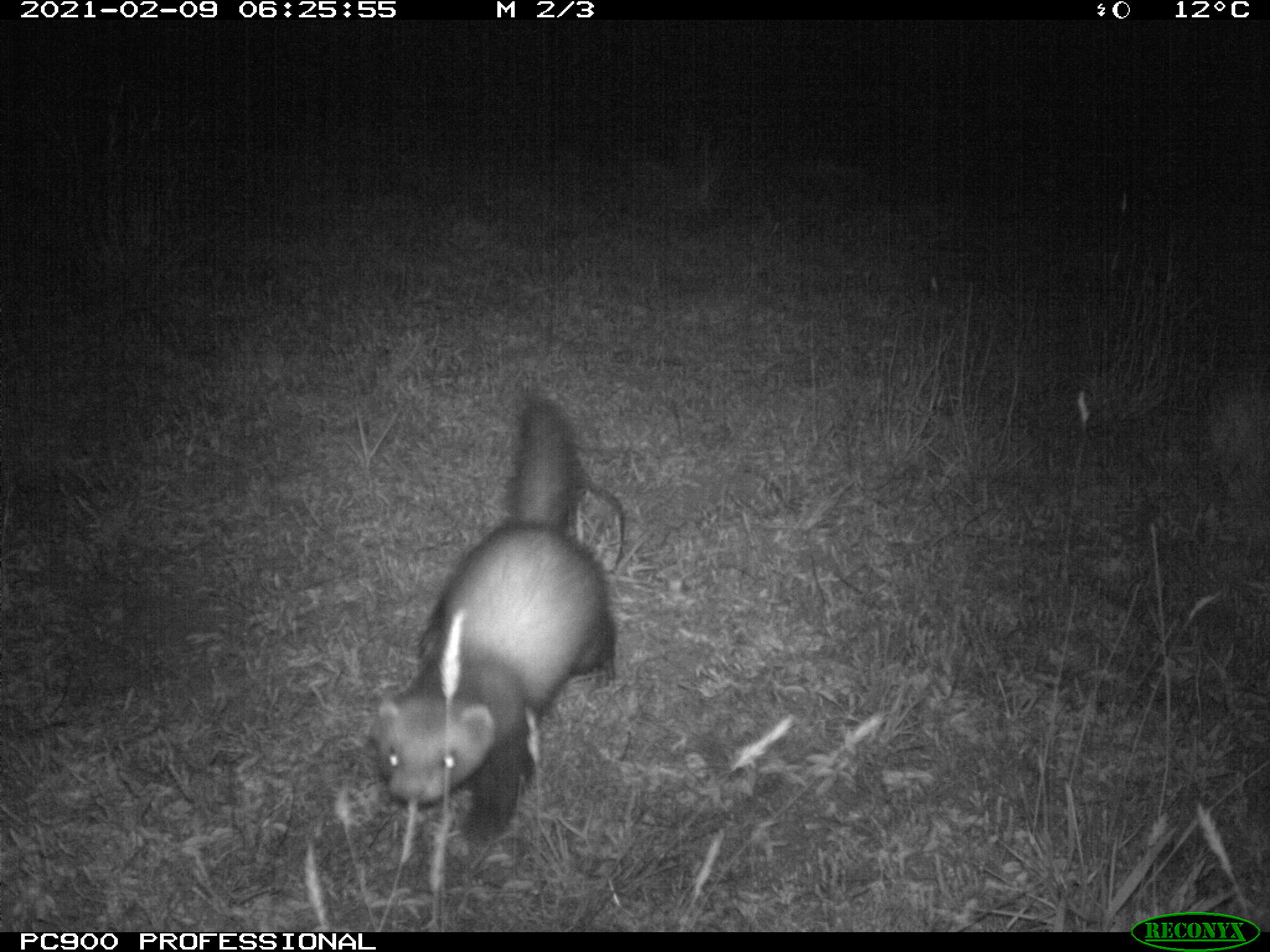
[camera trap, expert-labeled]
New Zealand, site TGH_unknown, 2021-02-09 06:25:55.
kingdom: Animalia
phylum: Chordata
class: Mammalia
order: Carnivora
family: Mustelidae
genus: Mustela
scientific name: Mustela furo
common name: ferret